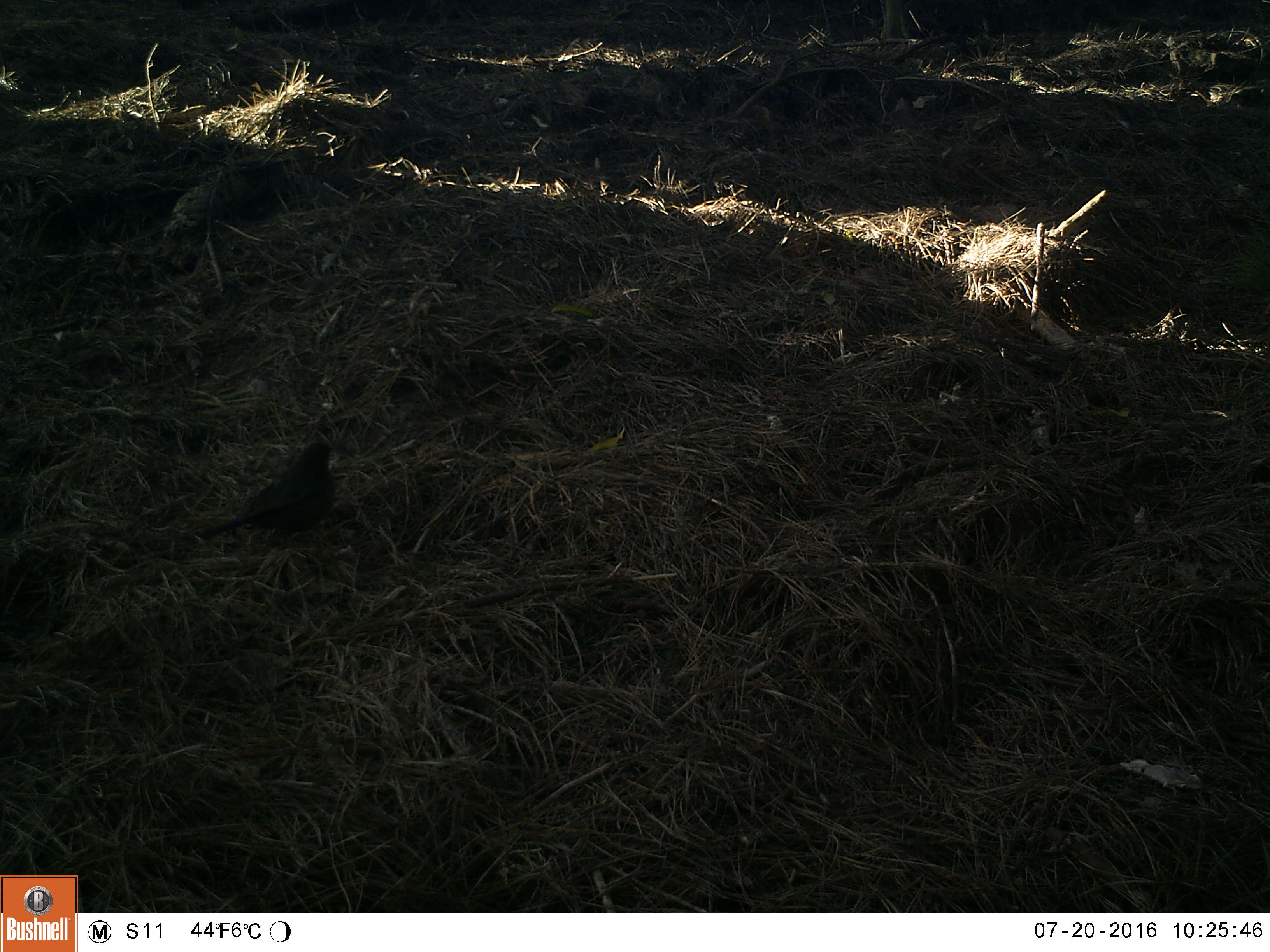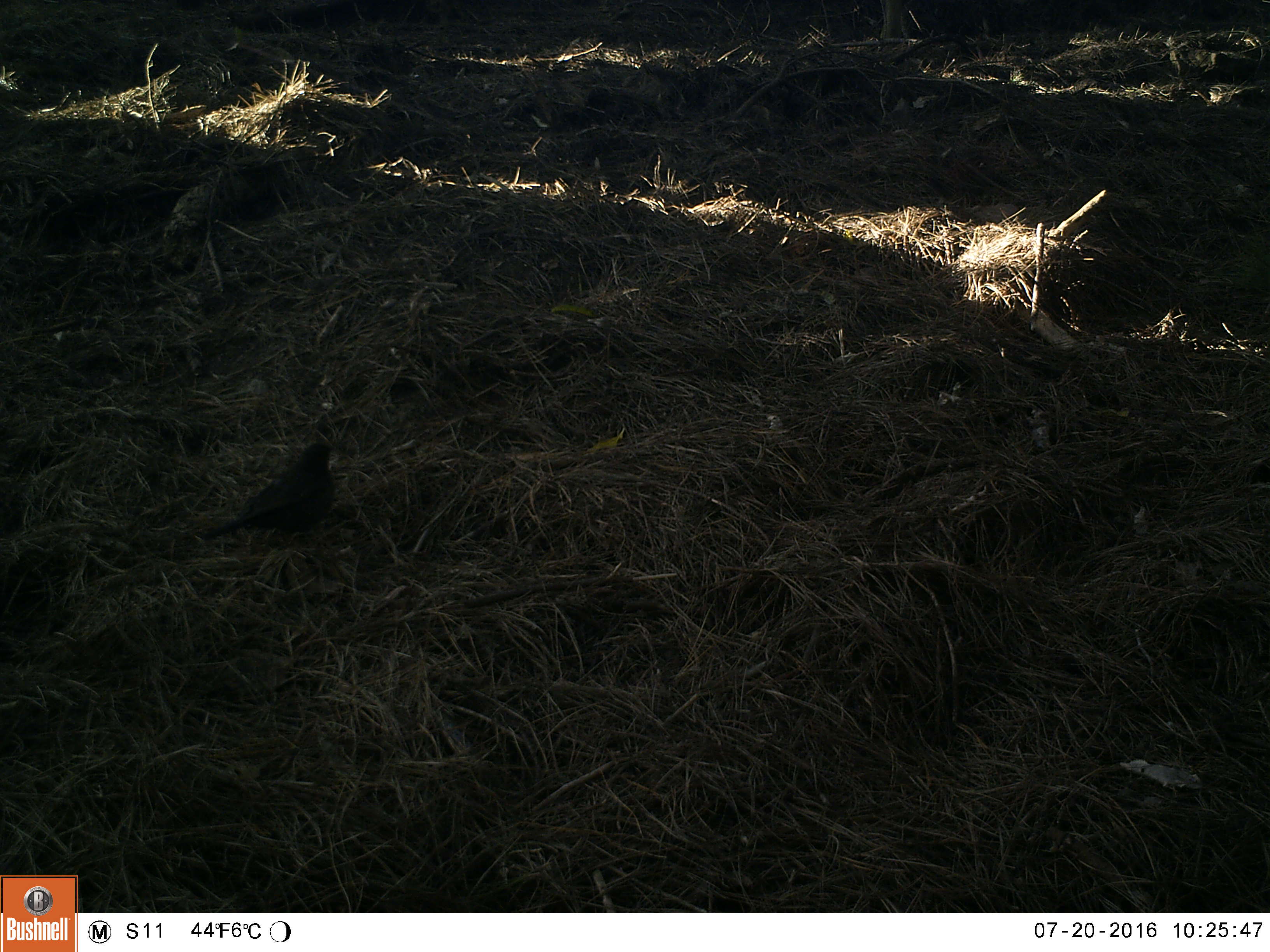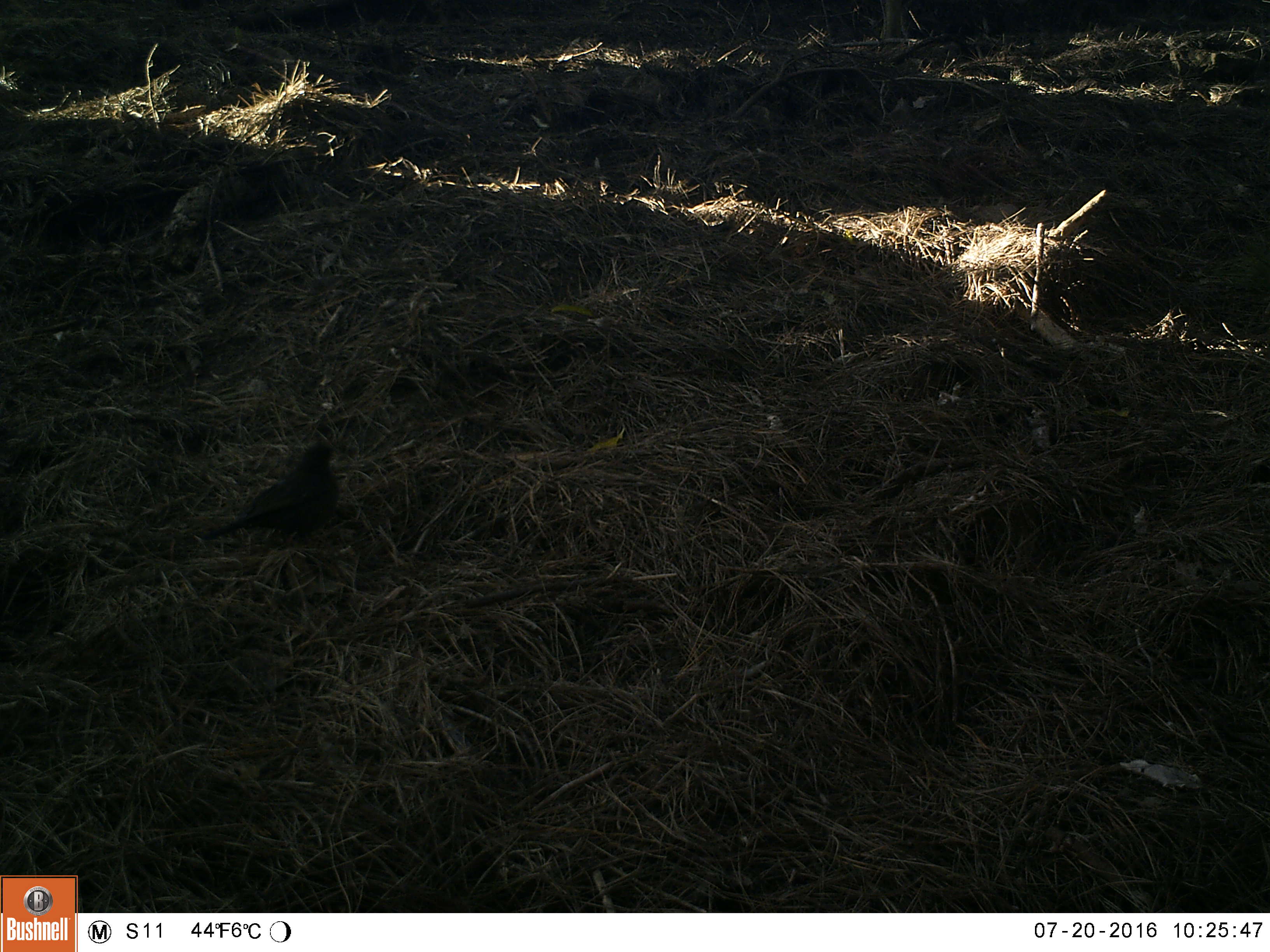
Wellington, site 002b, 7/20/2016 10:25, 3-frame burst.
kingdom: Animalia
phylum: Chordata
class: Aves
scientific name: Aves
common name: bird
Bird (Aves).